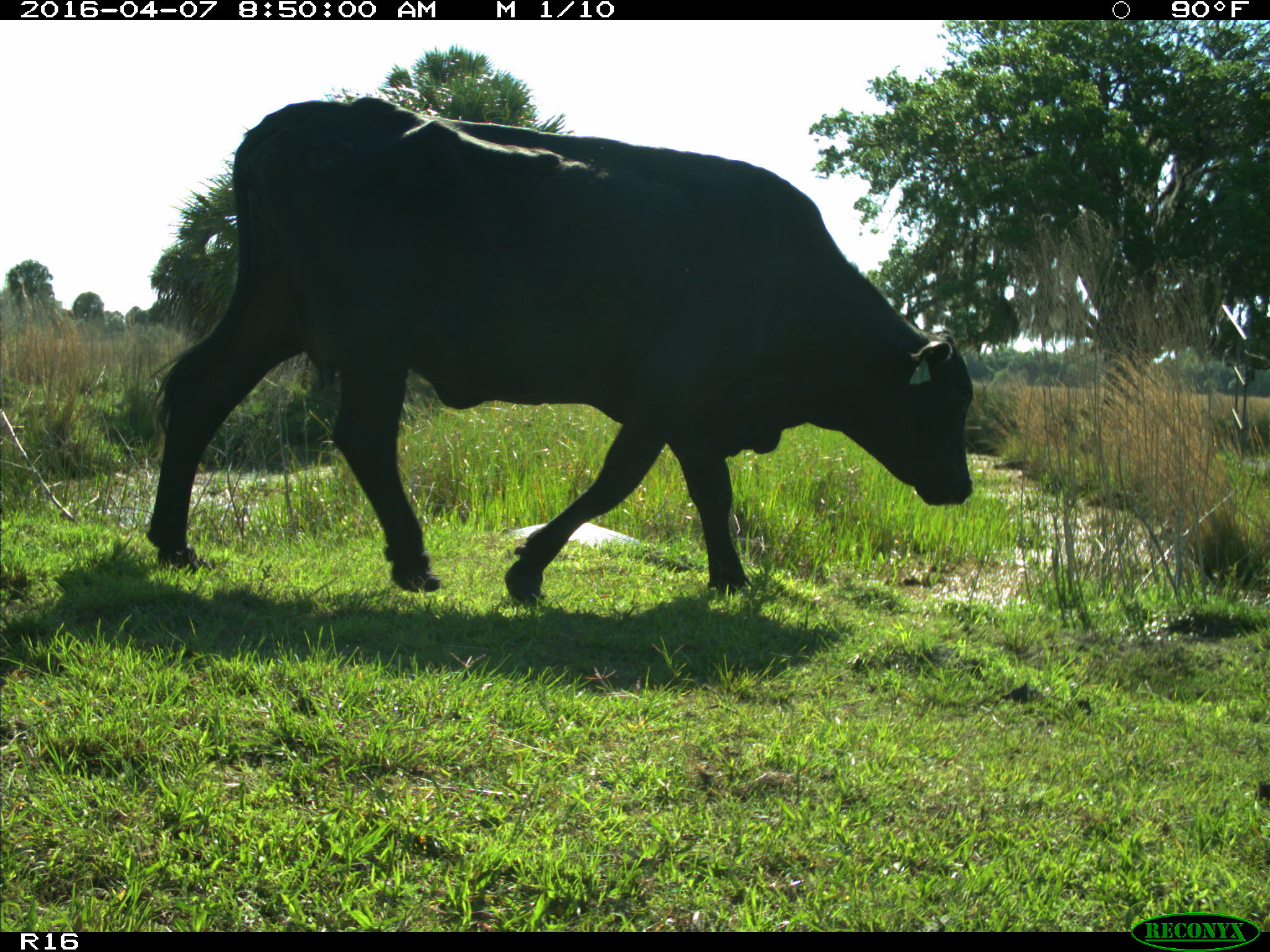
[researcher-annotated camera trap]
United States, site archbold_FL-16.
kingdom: Animalia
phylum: Chordata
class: Mammalia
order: Artiodactyla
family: Bovidae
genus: Bos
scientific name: Bos taurus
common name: domestic cow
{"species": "Bos taurus (domestic cow)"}